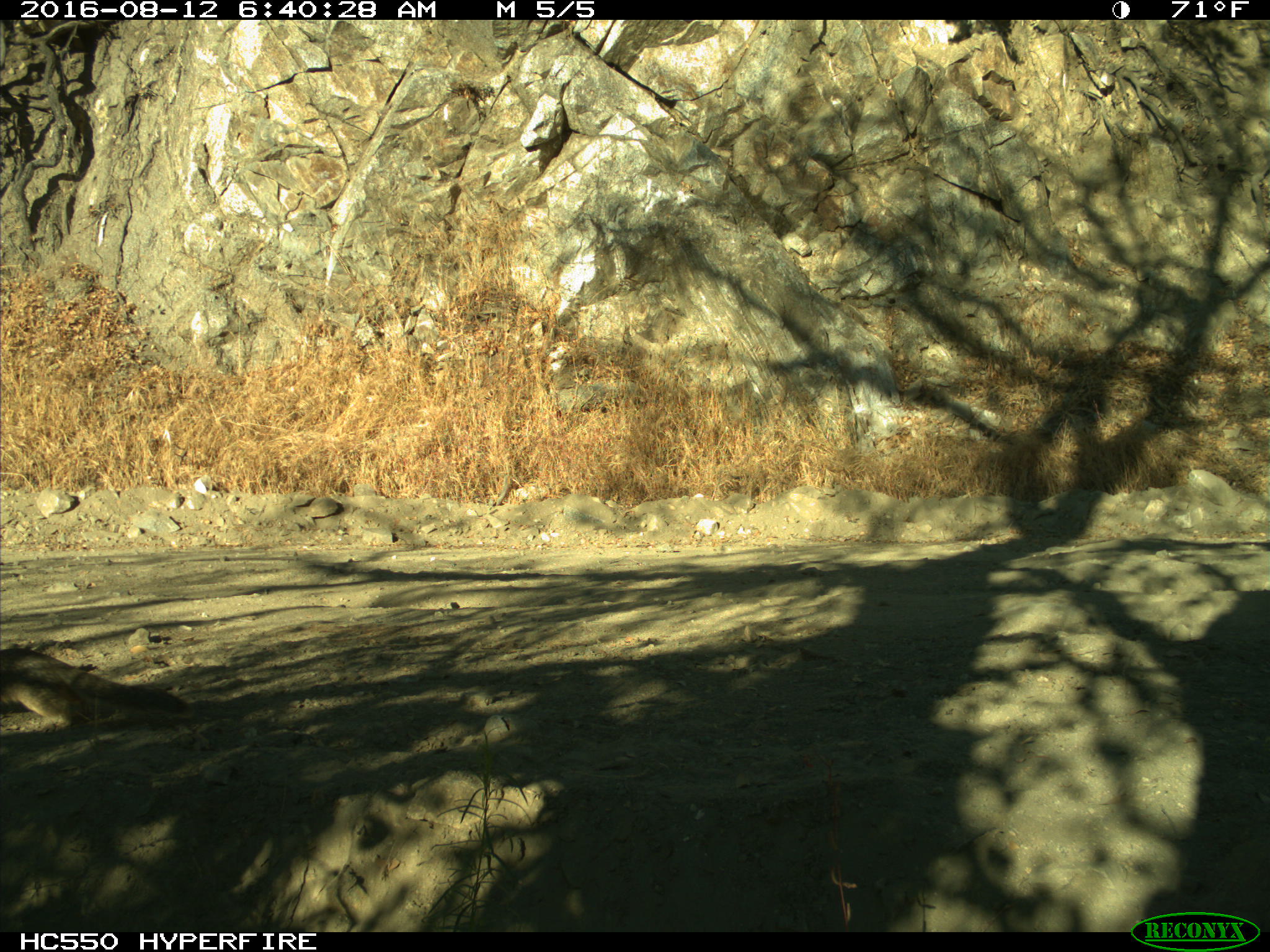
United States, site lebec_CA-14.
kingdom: Animalia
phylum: Chordata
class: Mammalia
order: Rodentia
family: Sciuridae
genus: Otospermophilus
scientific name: Otospermophilus beecheyi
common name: california ground squirrel